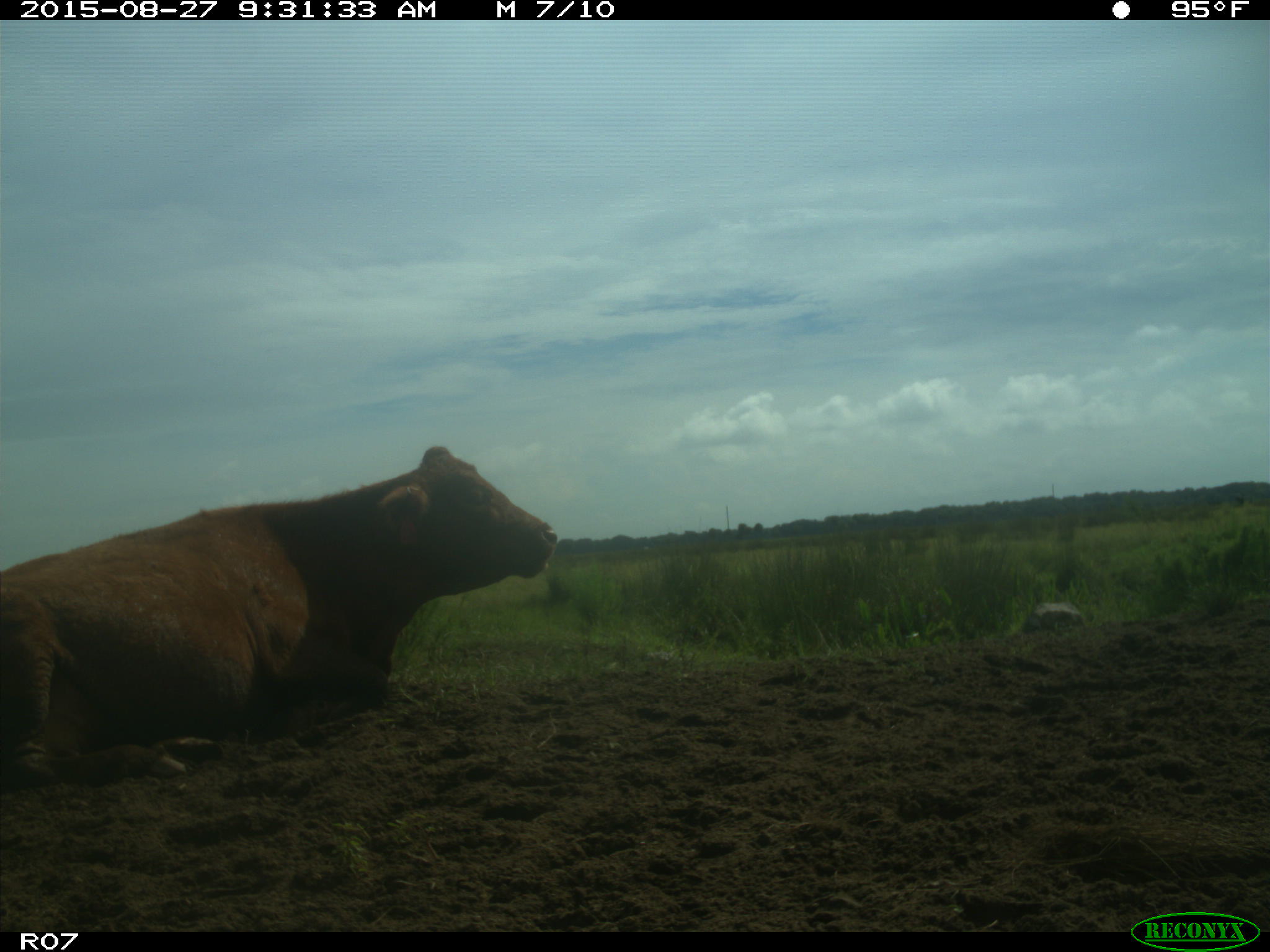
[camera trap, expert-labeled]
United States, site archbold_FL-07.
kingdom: Animalia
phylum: Chordata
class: Mammalia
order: Artiodactyla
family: Bovidae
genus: Bos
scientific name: Bos taurus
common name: domestic cow